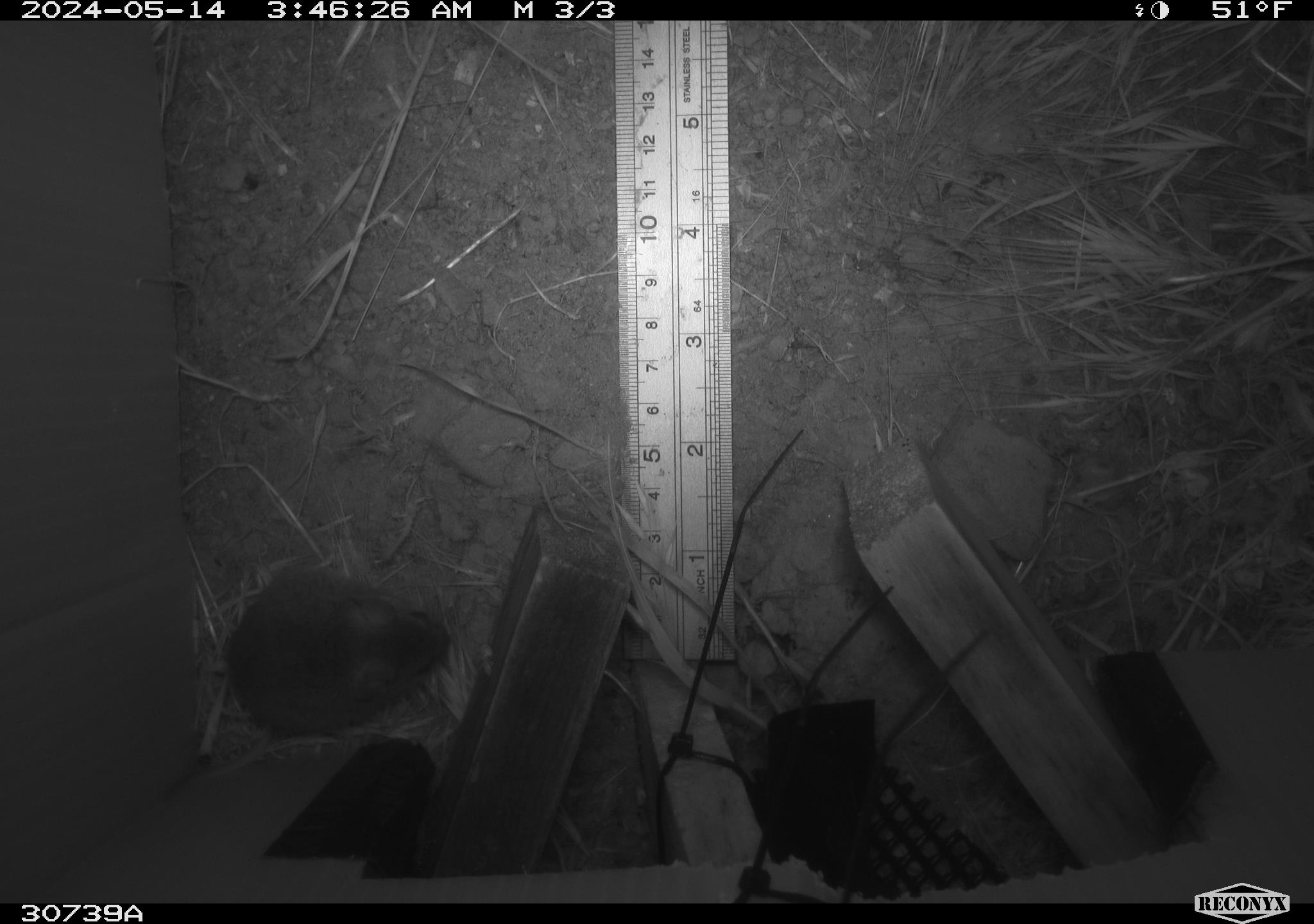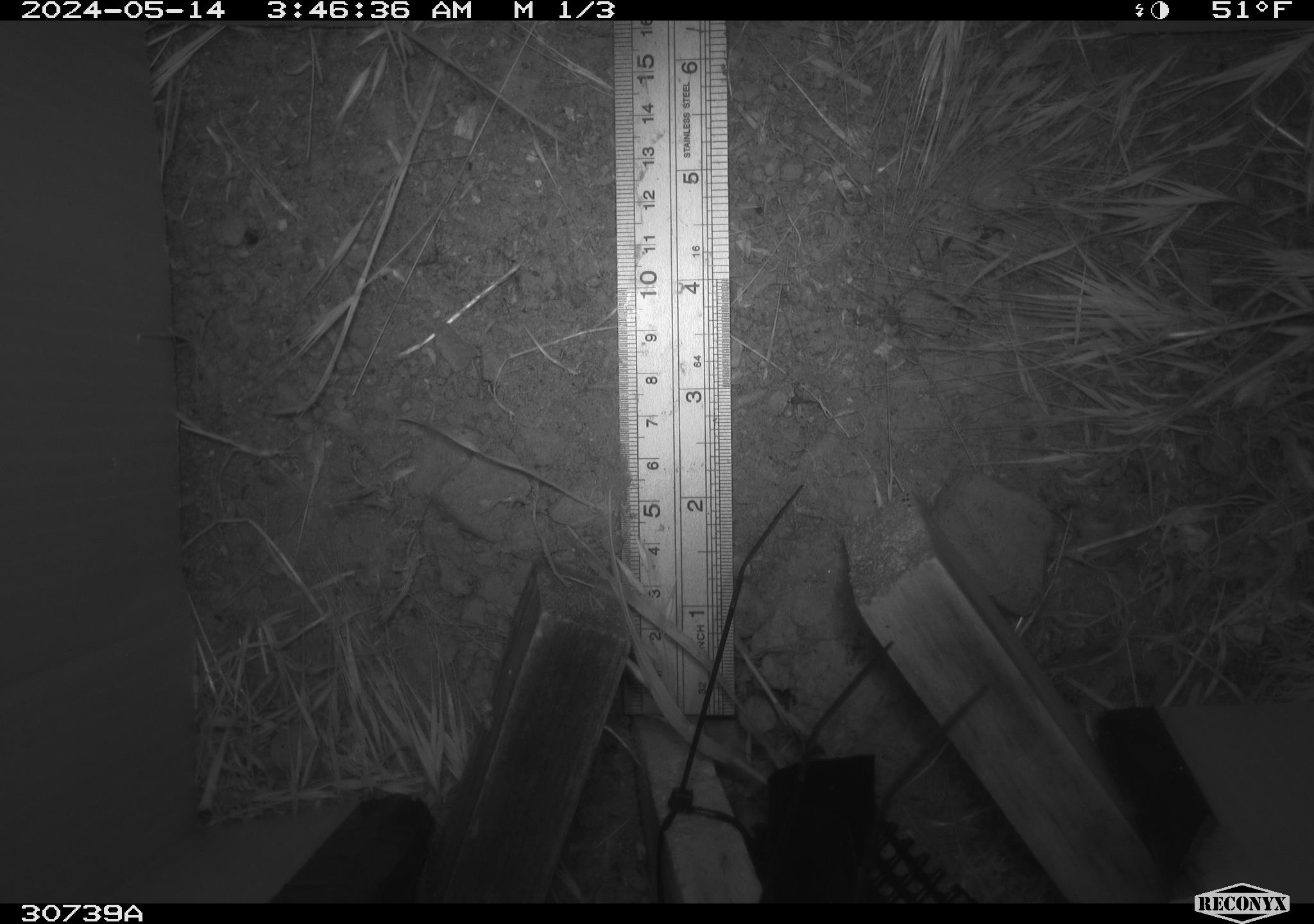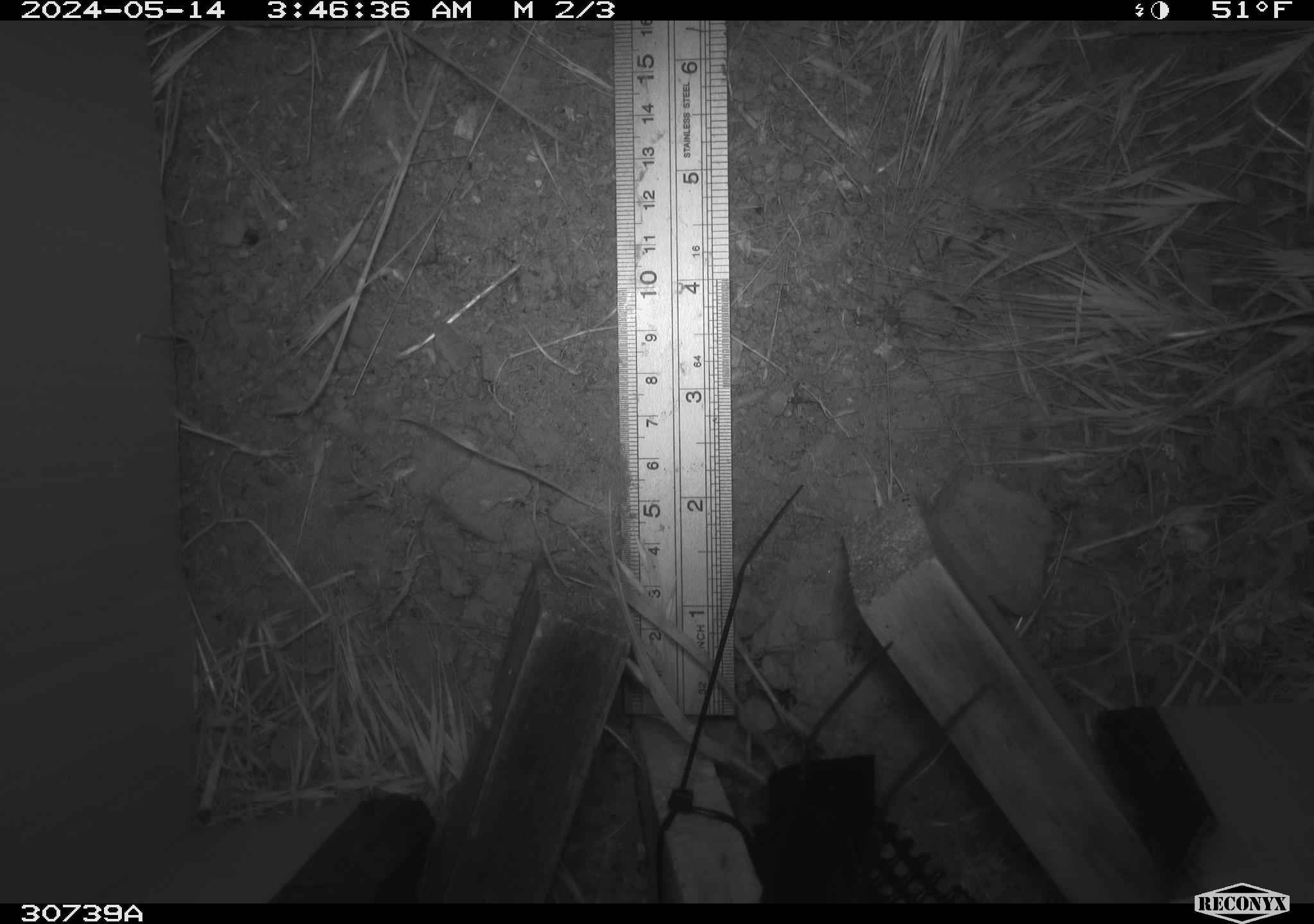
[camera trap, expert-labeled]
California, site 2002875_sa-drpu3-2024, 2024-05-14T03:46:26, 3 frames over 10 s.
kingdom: Animalia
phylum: Chordata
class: Mammalia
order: Rodentia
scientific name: Rodentia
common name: rodent